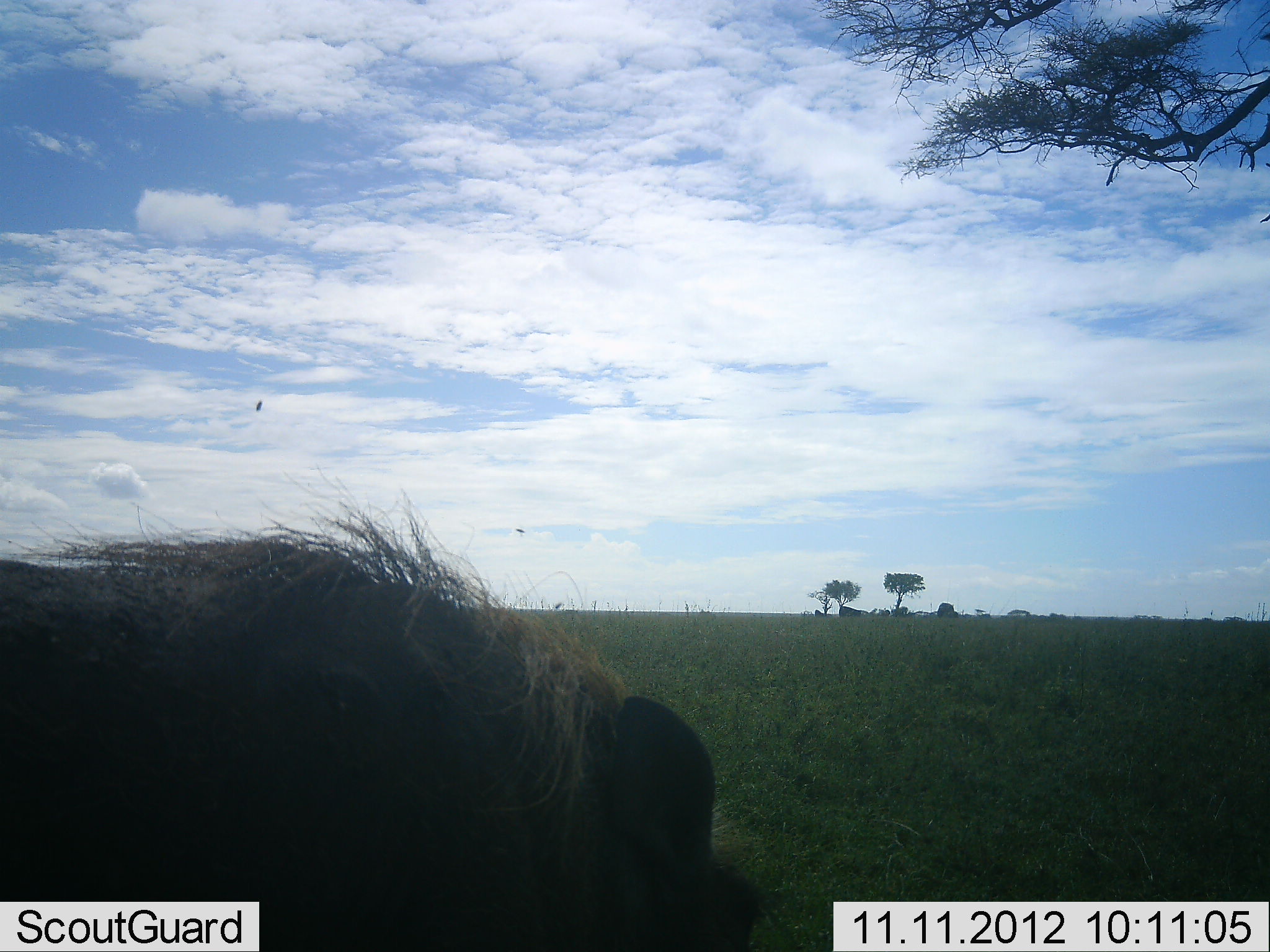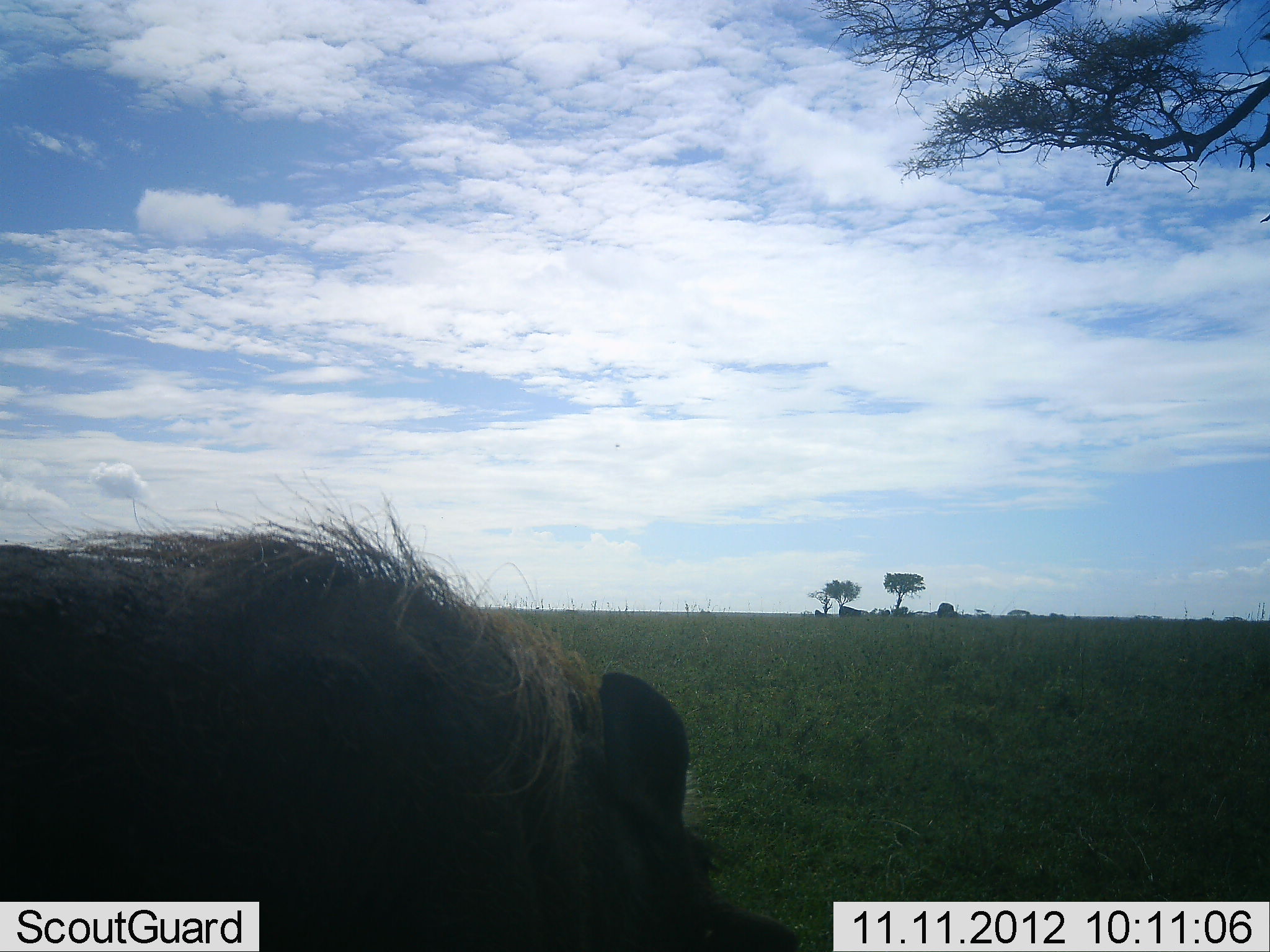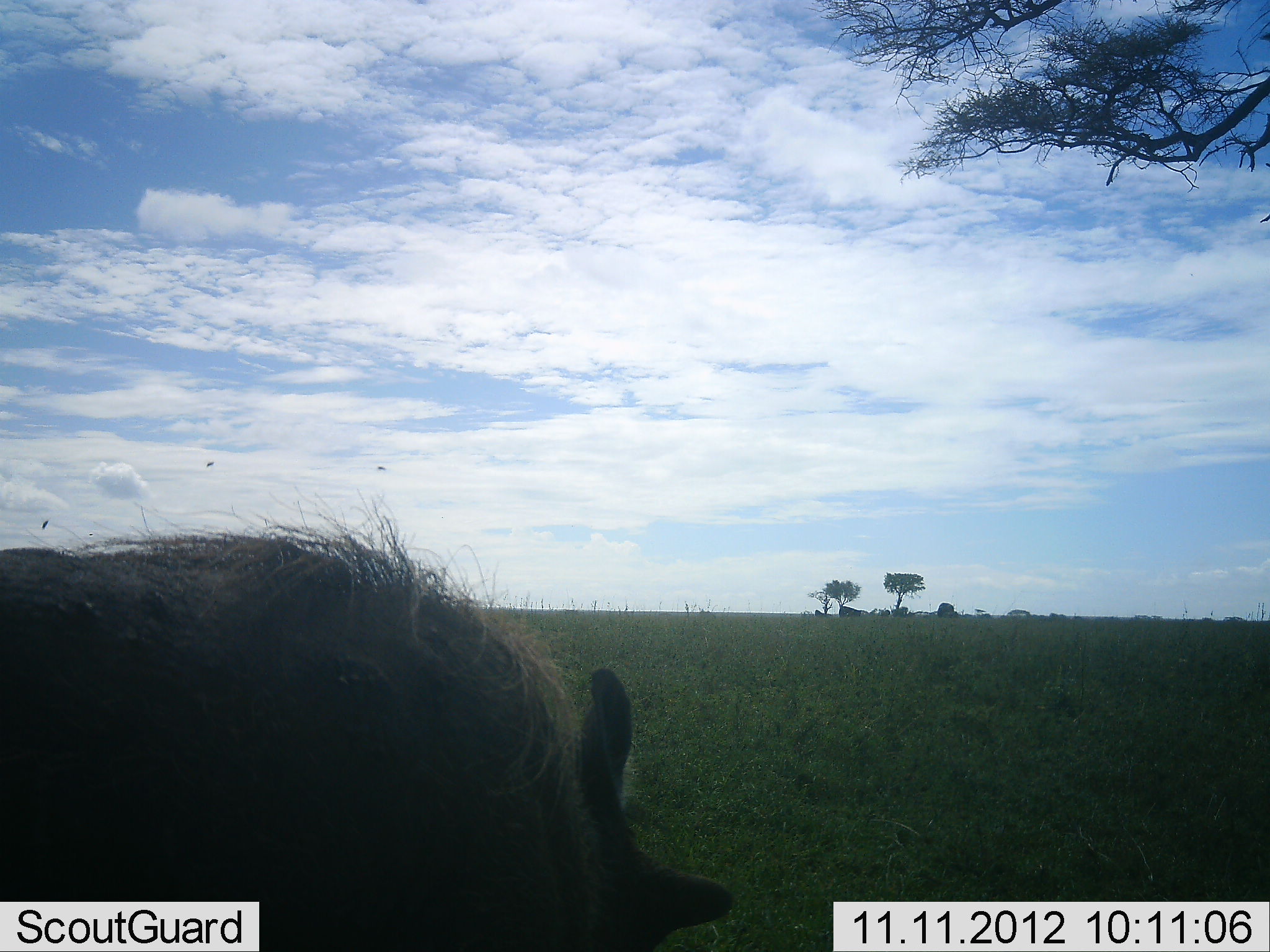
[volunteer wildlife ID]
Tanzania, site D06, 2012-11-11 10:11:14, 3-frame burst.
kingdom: Animalia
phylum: Chordata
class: Mammalia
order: Artiodactyla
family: Suidae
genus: Phacochoerus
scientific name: Phacochoerus africanus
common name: warthog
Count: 1.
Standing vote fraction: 50%.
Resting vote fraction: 0%.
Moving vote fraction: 0%.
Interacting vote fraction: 0%.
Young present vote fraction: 0%.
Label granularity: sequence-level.